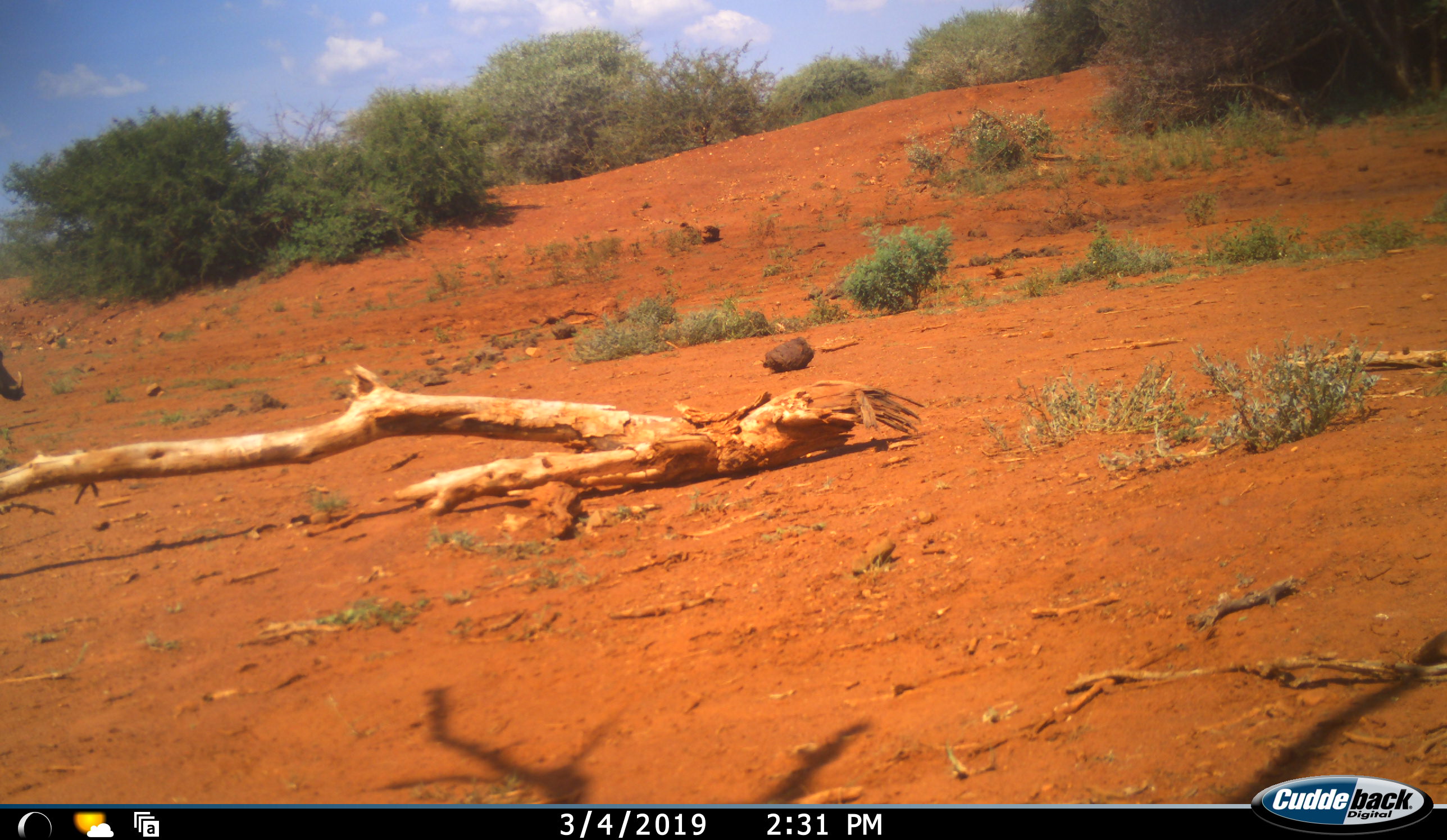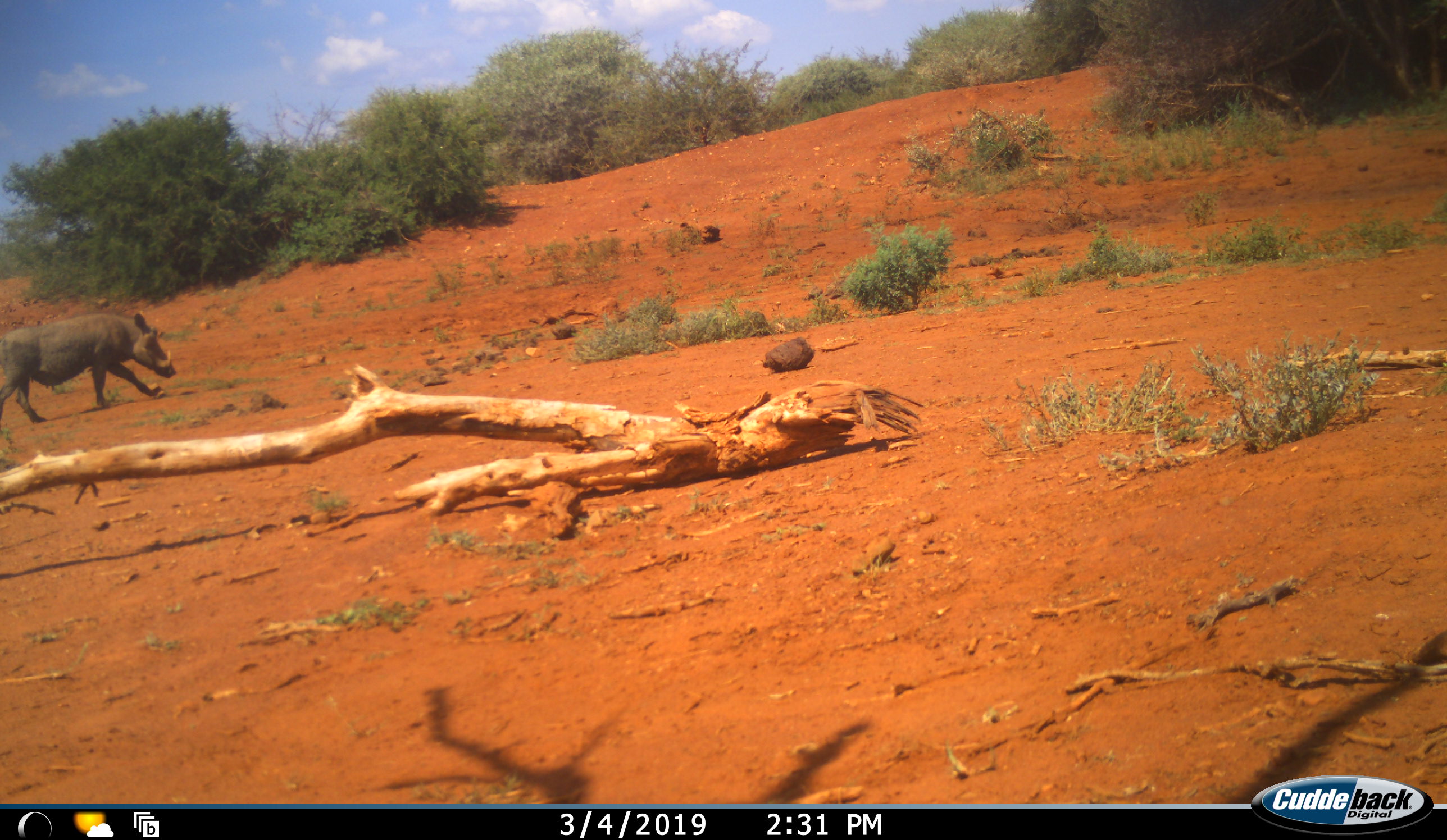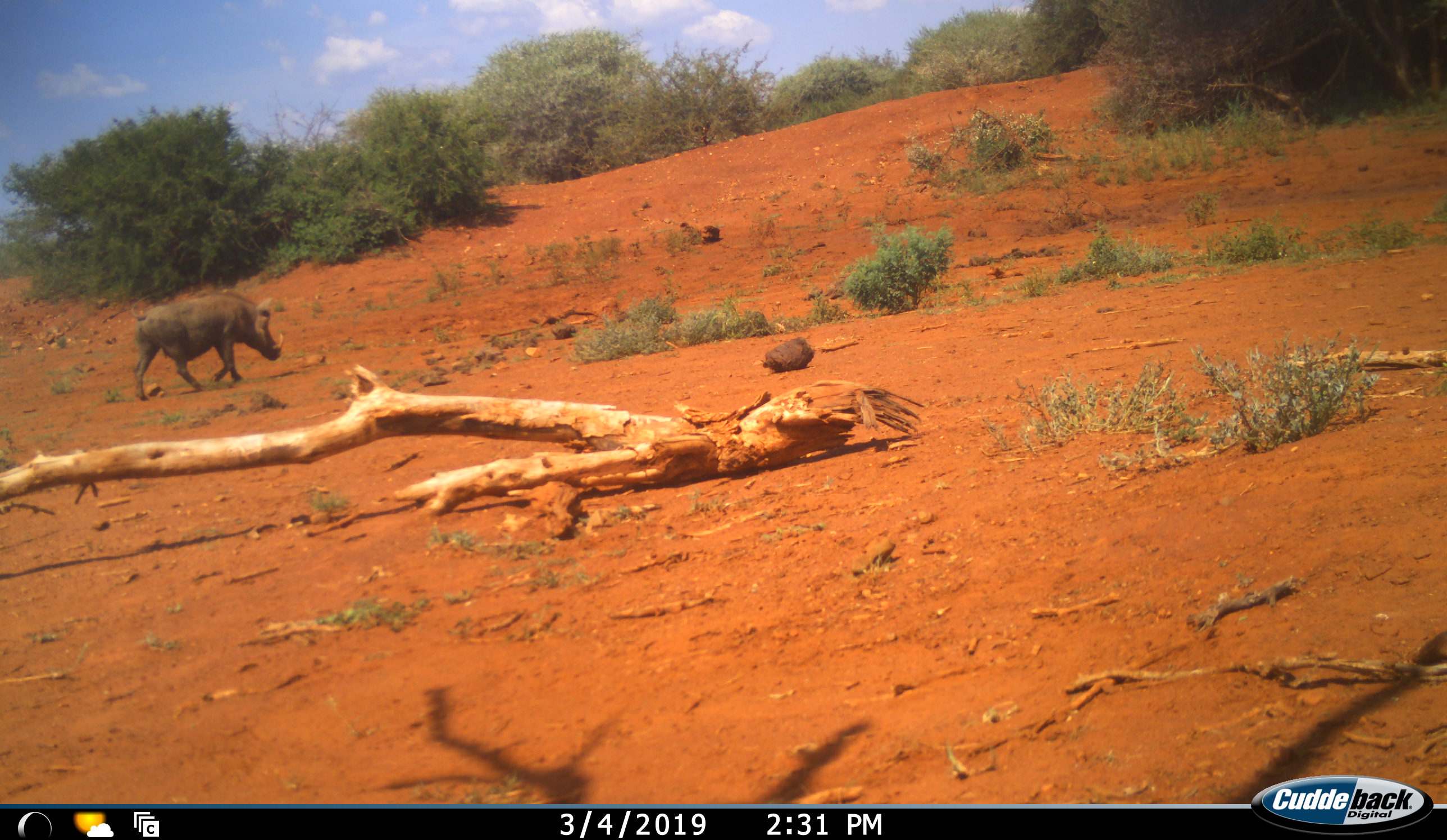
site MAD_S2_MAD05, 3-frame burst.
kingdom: Animalia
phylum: Chordata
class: Mammalia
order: Artiodactyla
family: Suidae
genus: Phacochoerus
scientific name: Phacochoerus africanus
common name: warthog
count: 1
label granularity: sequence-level